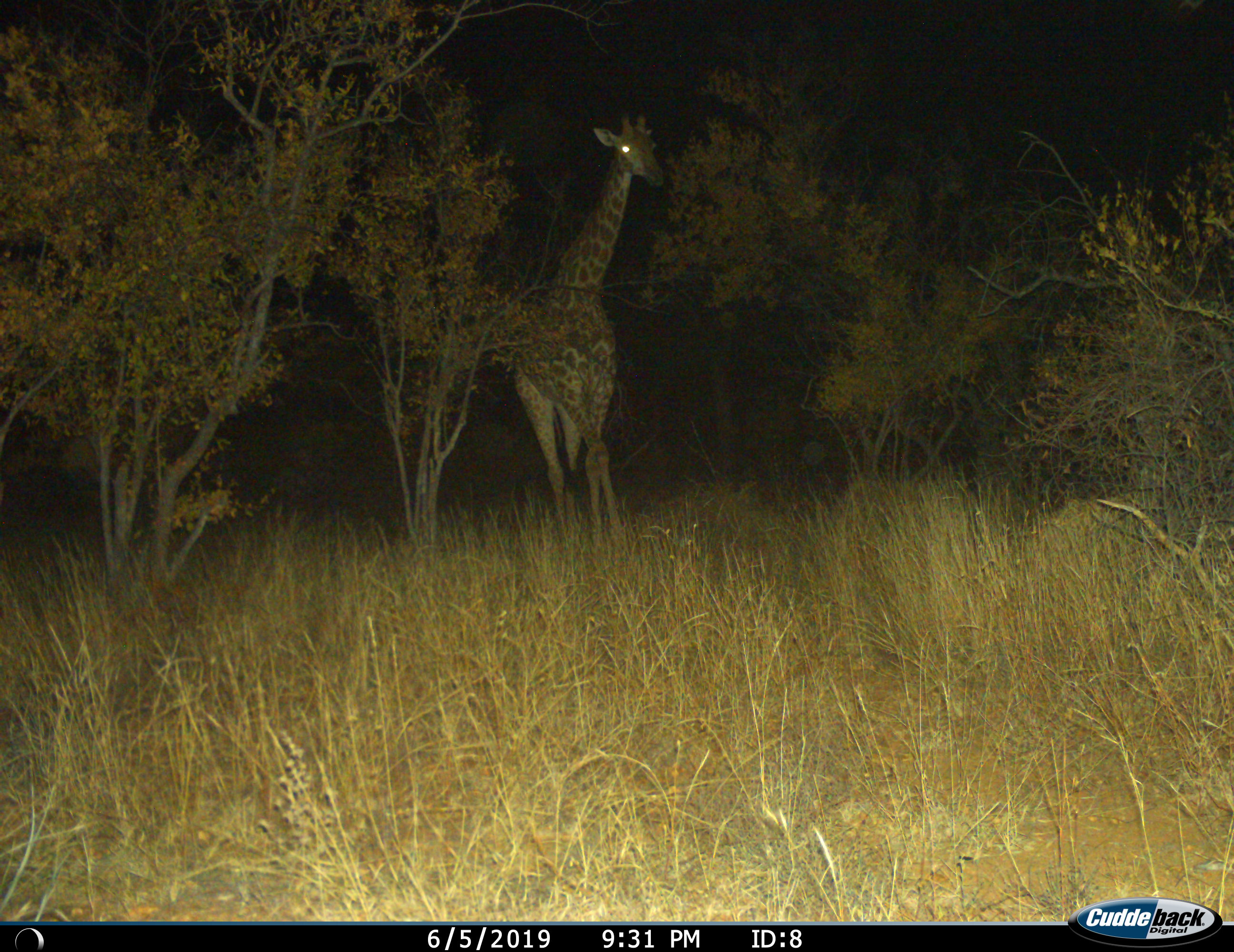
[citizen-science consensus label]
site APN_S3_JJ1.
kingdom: Animalia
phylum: Chordata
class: Mammalia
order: Artiodactyla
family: Giraffidae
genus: Giraffa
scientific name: Giraffa camelopardalis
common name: giraffe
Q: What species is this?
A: Giraffe (Giraffa camelopardalis).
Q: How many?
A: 1.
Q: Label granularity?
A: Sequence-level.